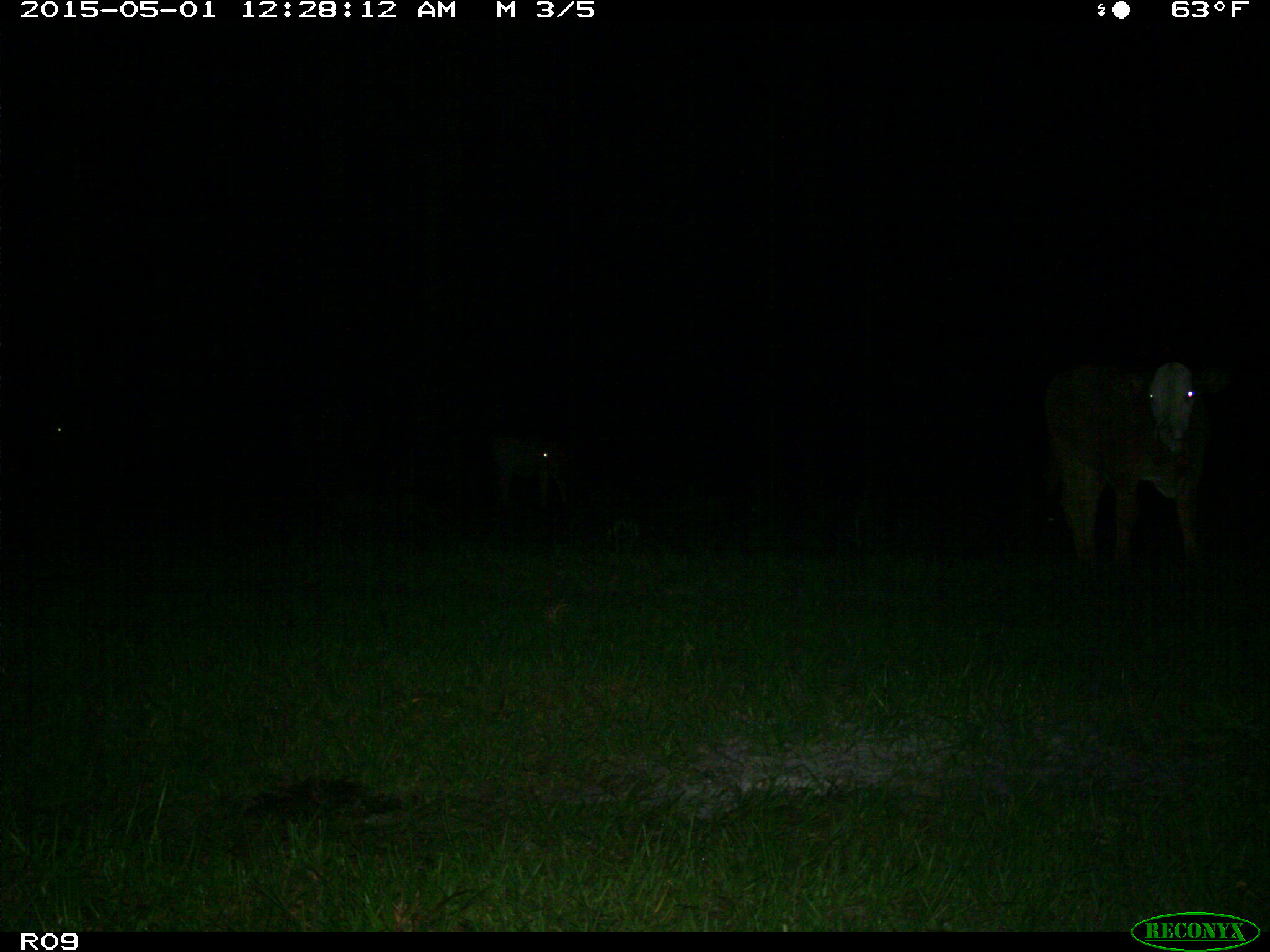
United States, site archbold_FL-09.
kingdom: Animalia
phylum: Chordata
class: Mammalia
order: Artiodactyla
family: Bovidae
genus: Bos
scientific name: Bos taurus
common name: domestic cow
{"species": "Bos taurus (domestic cow)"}